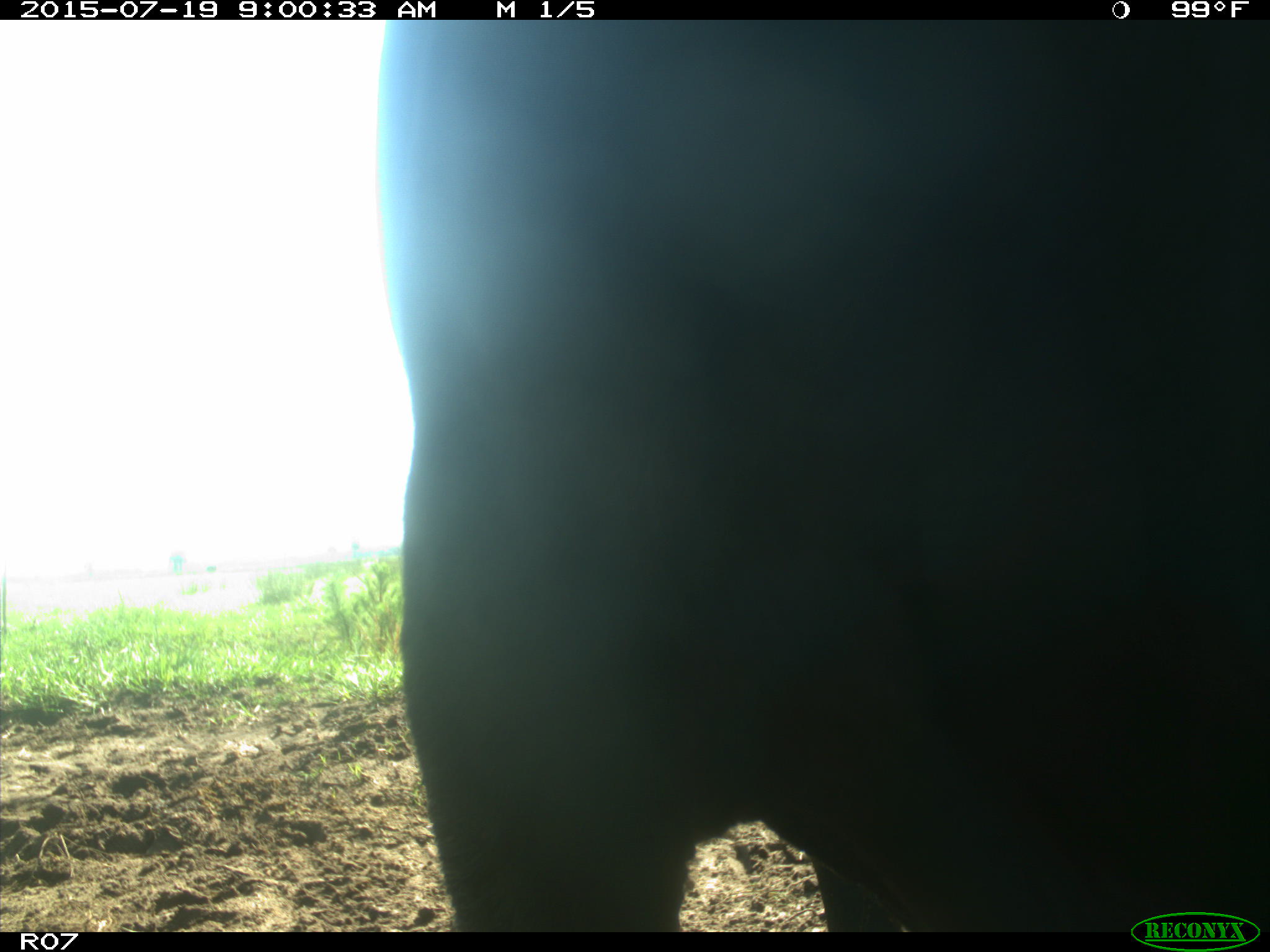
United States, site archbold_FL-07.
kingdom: Animalia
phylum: Chordata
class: Mammalia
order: Artiodactyla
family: Bovidae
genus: Bos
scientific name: Bos taurus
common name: domestic cow